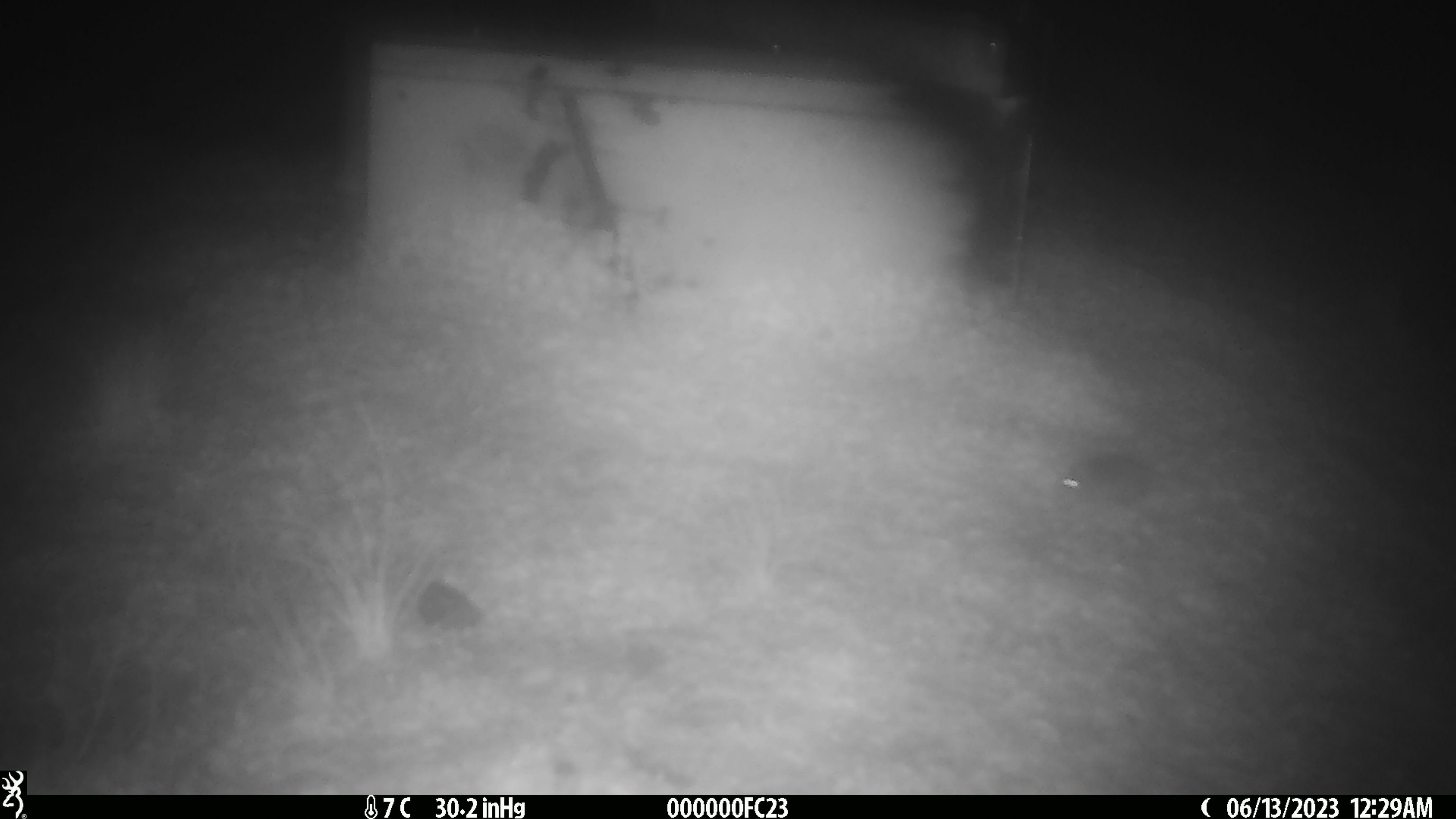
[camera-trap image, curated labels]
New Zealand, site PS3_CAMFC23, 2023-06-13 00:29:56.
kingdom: Animalia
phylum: Chordata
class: Mammalia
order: Rodentia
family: Muridae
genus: Mus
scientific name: Mus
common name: mouse